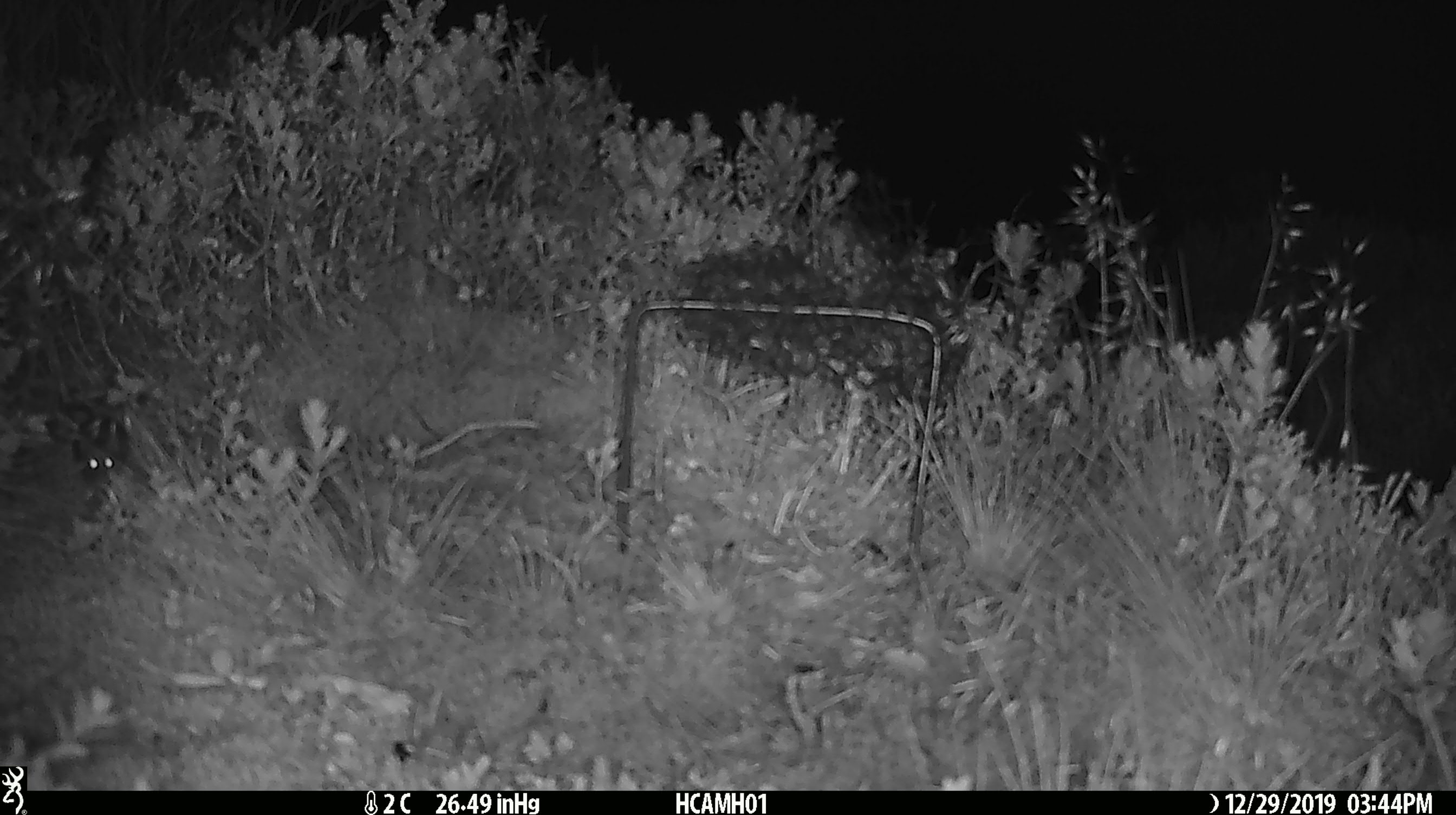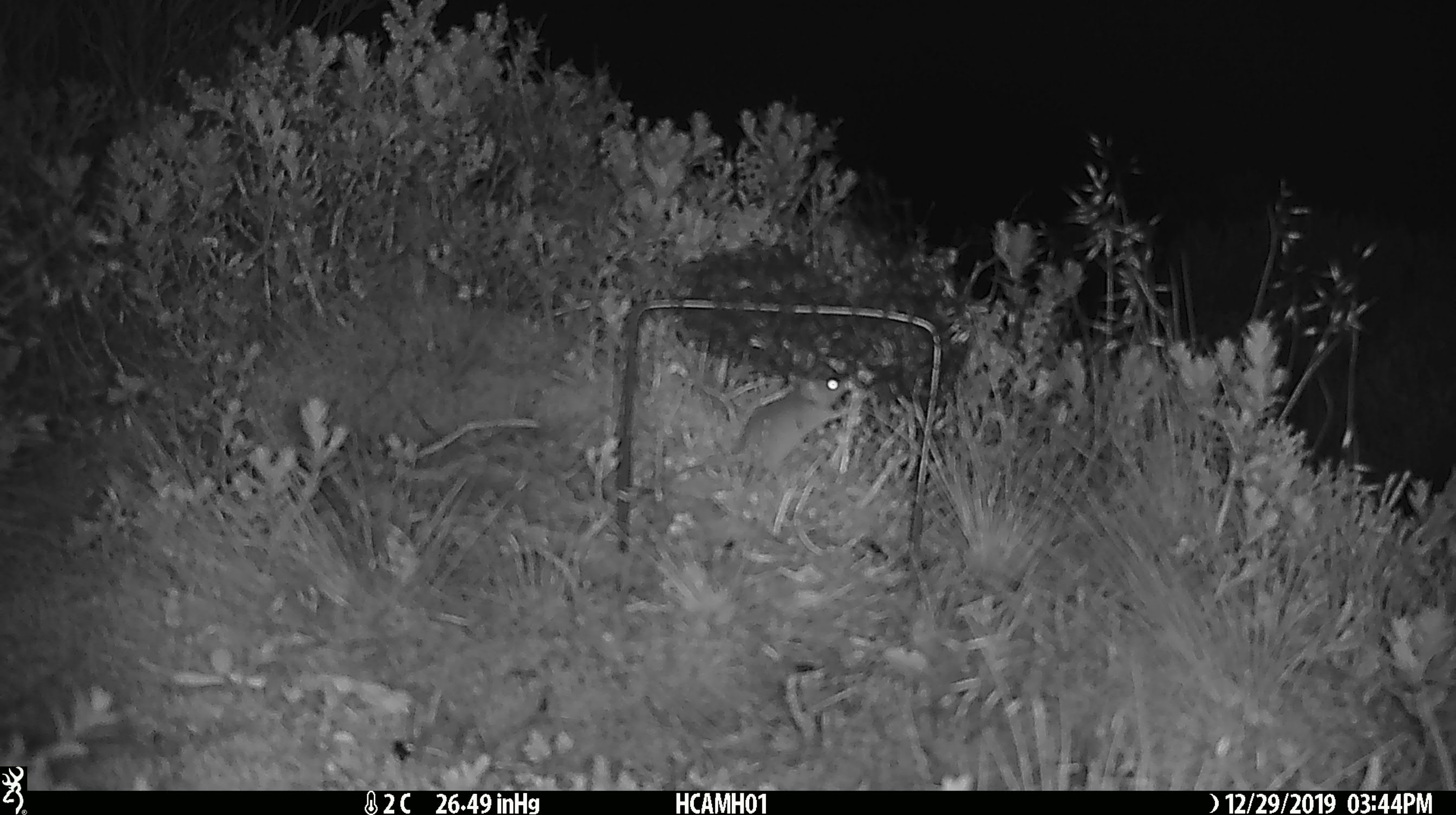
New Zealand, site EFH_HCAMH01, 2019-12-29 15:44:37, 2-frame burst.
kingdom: Animalia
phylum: Chordata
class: Mammalia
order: Rodentia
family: Muridae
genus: Mus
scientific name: Mus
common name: mouse